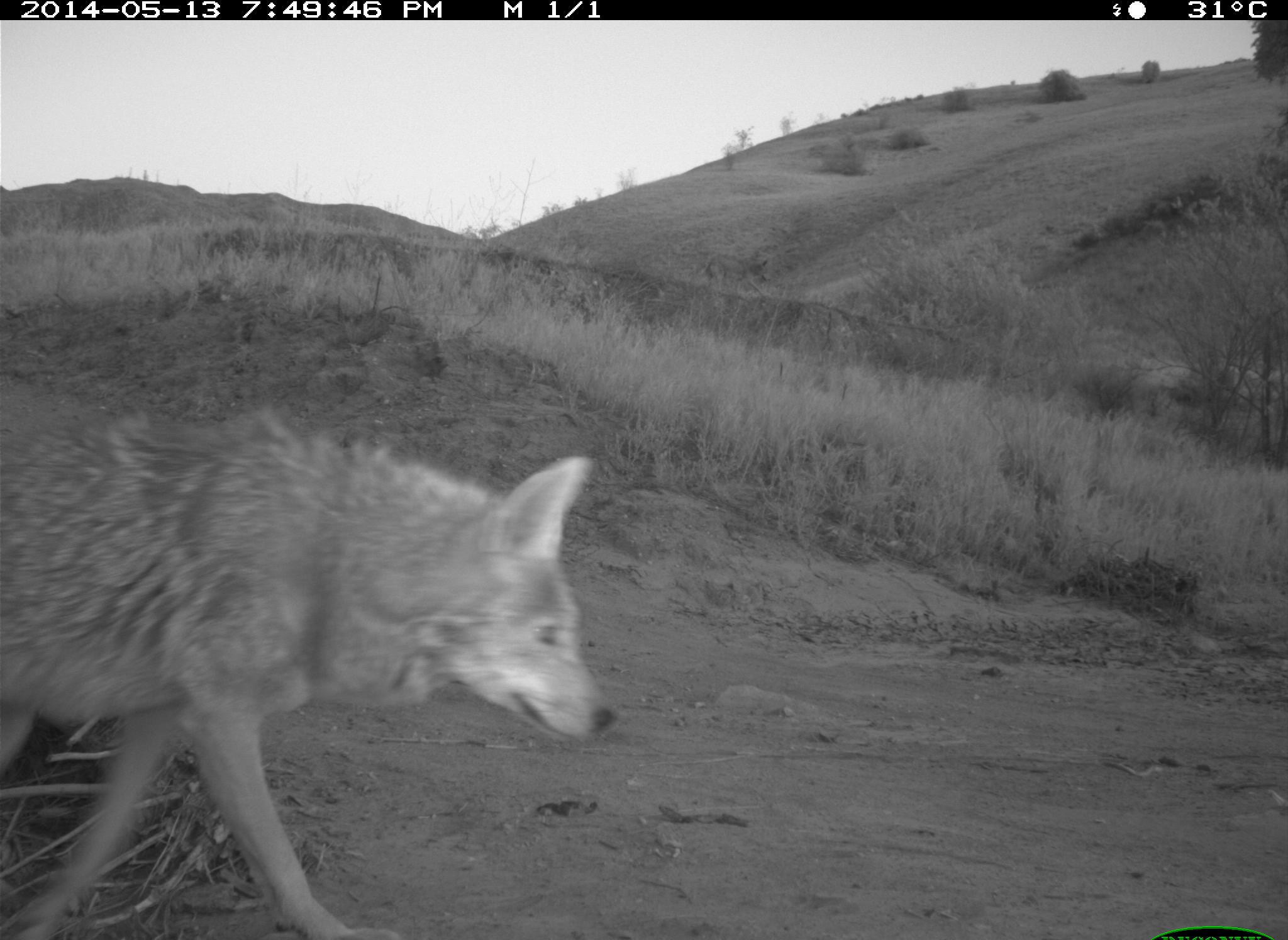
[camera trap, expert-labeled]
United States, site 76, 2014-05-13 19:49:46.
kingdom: Animalia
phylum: Chordata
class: Mammalia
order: Carnivora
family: Canidae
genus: Canis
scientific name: Canis latrans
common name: coyote